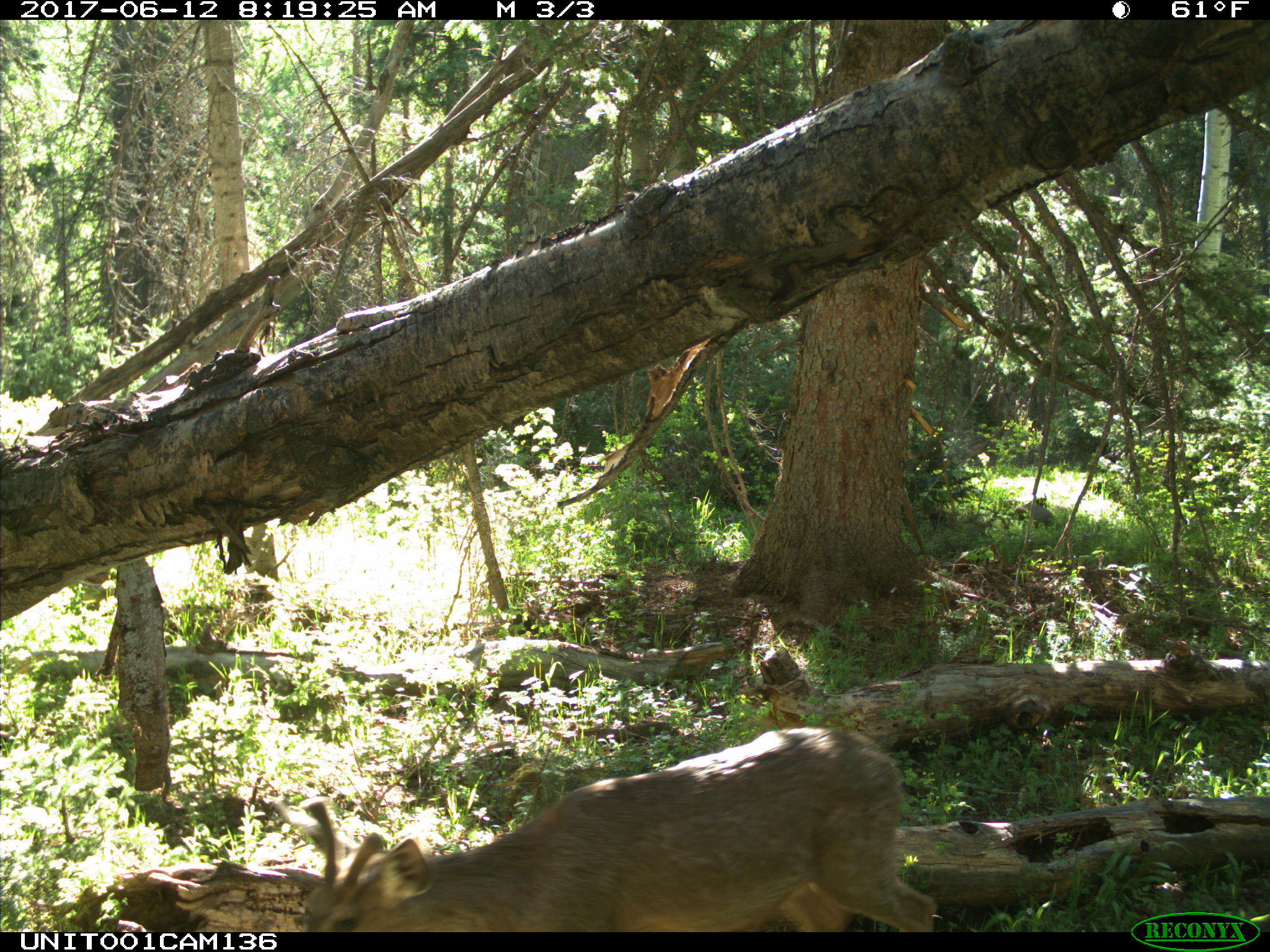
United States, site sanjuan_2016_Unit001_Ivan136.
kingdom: Animalia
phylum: Chordata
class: Mammalia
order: Artiodactyla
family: Cervidae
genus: Odocoileus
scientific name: Odocoileus hemionus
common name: mule deer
Odocoileus hemionus (mule deer).